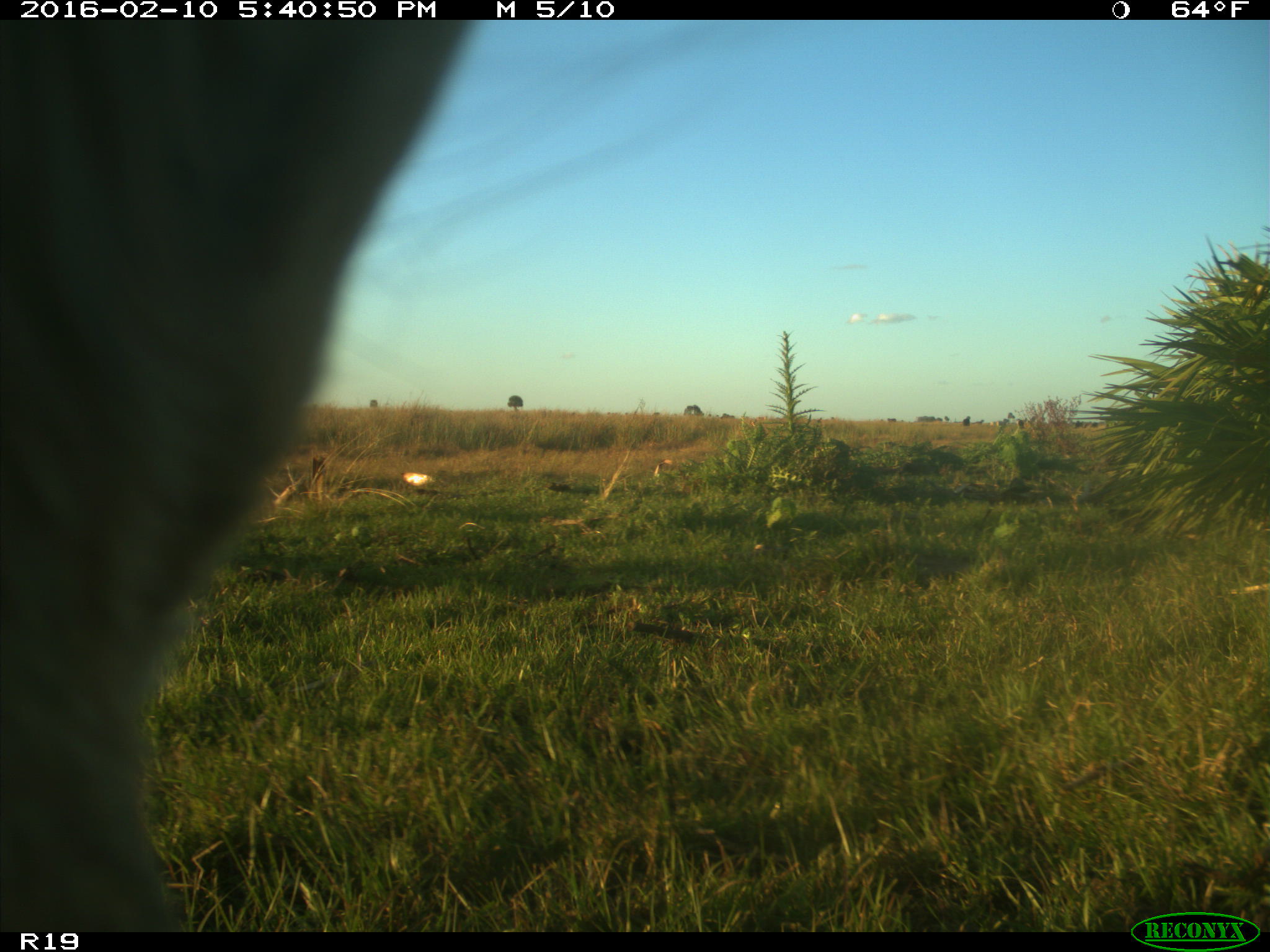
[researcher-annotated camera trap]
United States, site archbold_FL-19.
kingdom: Animalia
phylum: Chordata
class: Mammalia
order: Artiodactyla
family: Bovidae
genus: Bos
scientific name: Bos taurus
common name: domestic cow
Bos taurus (domestic cow).